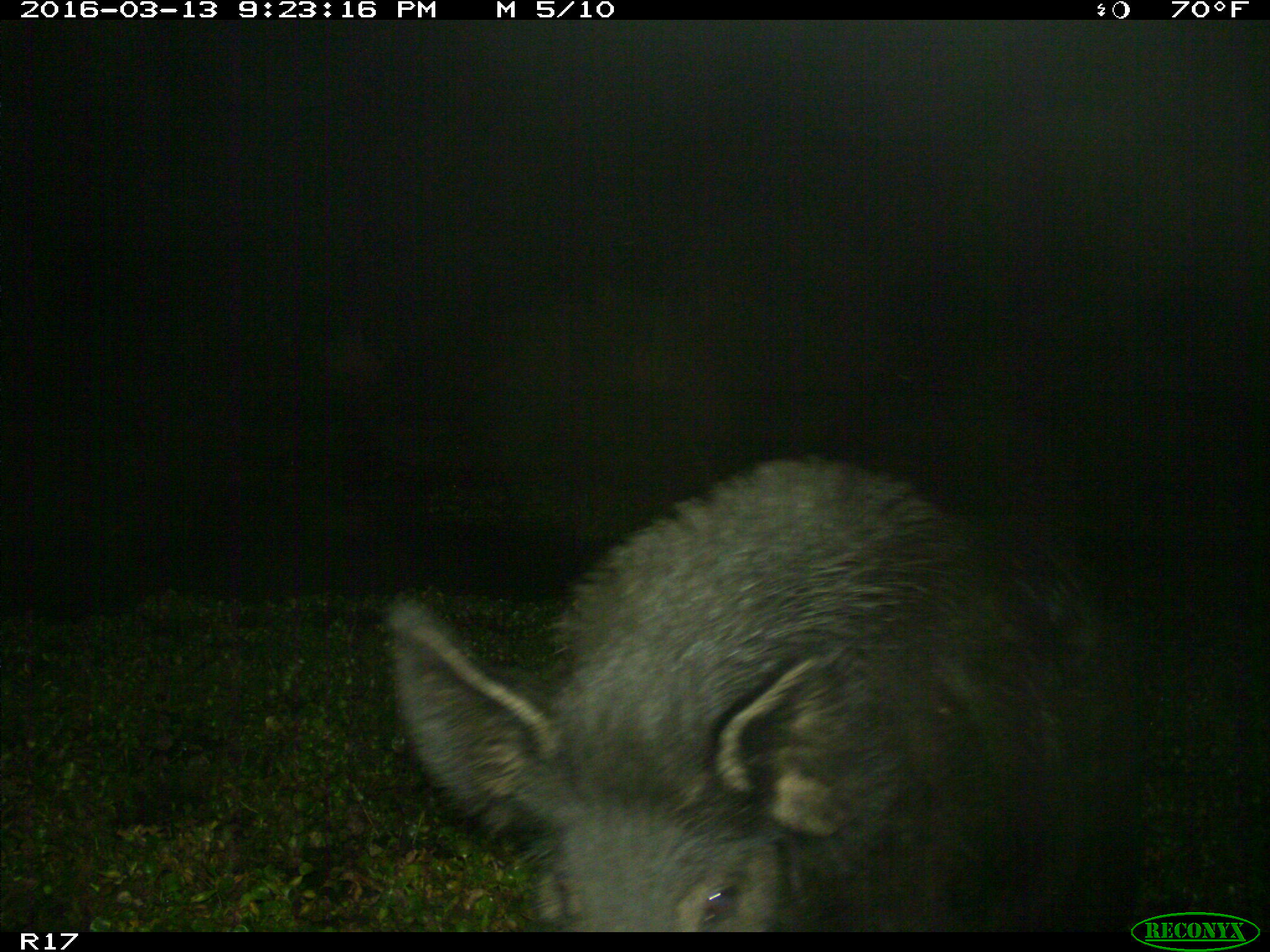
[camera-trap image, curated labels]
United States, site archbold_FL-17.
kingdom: Animalia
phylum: Chordata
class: Mammalia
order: Artiodactyla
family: Suidae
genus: Sus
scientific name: Sus scrofa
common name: wild boar